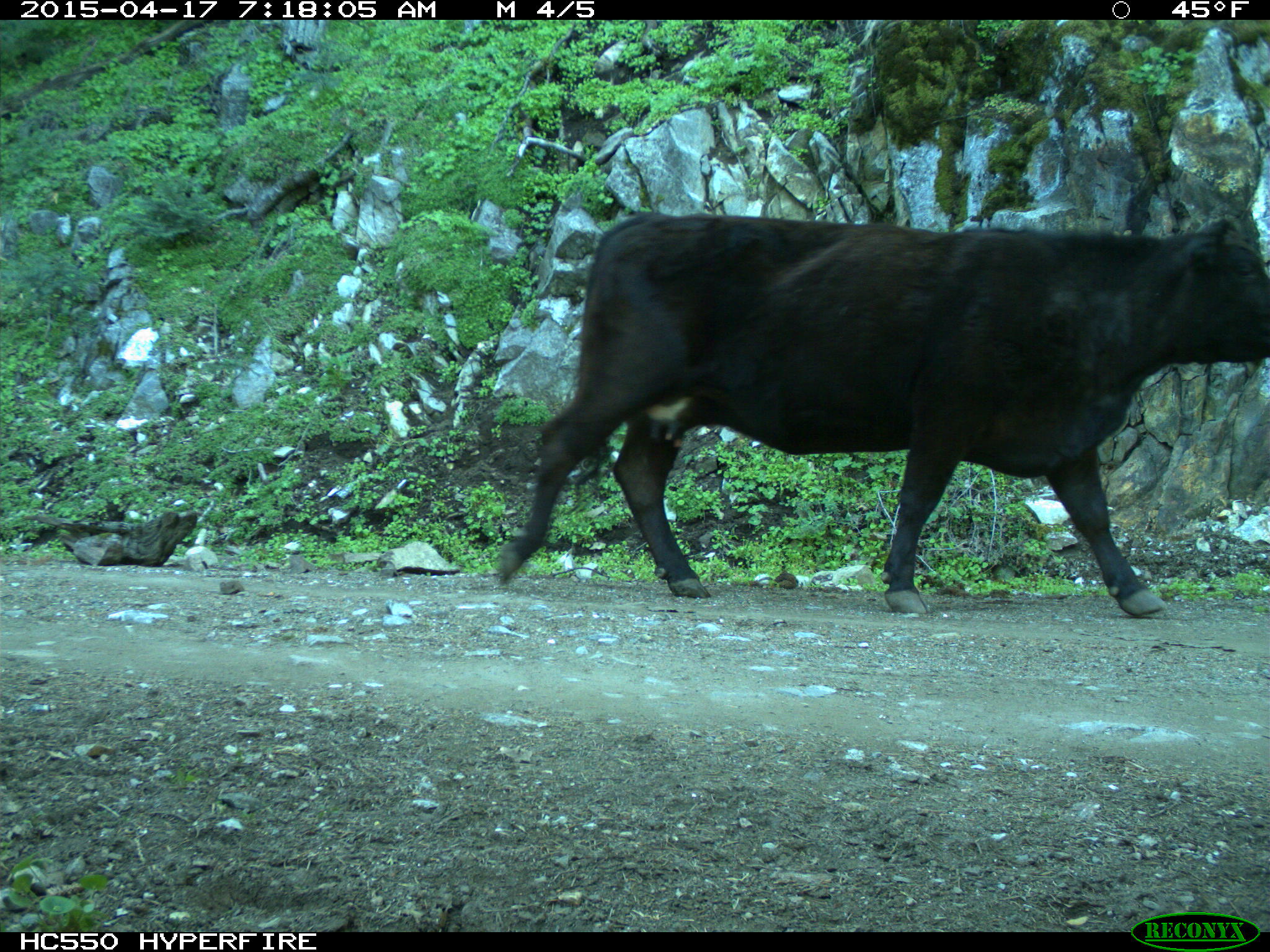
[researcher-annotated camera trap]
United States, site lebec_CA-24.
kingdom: Animalia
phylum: Chordata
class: Mammalia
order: Artiodactyla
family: Bovidae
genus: Bos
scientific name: Bos taurus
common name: domestic cow